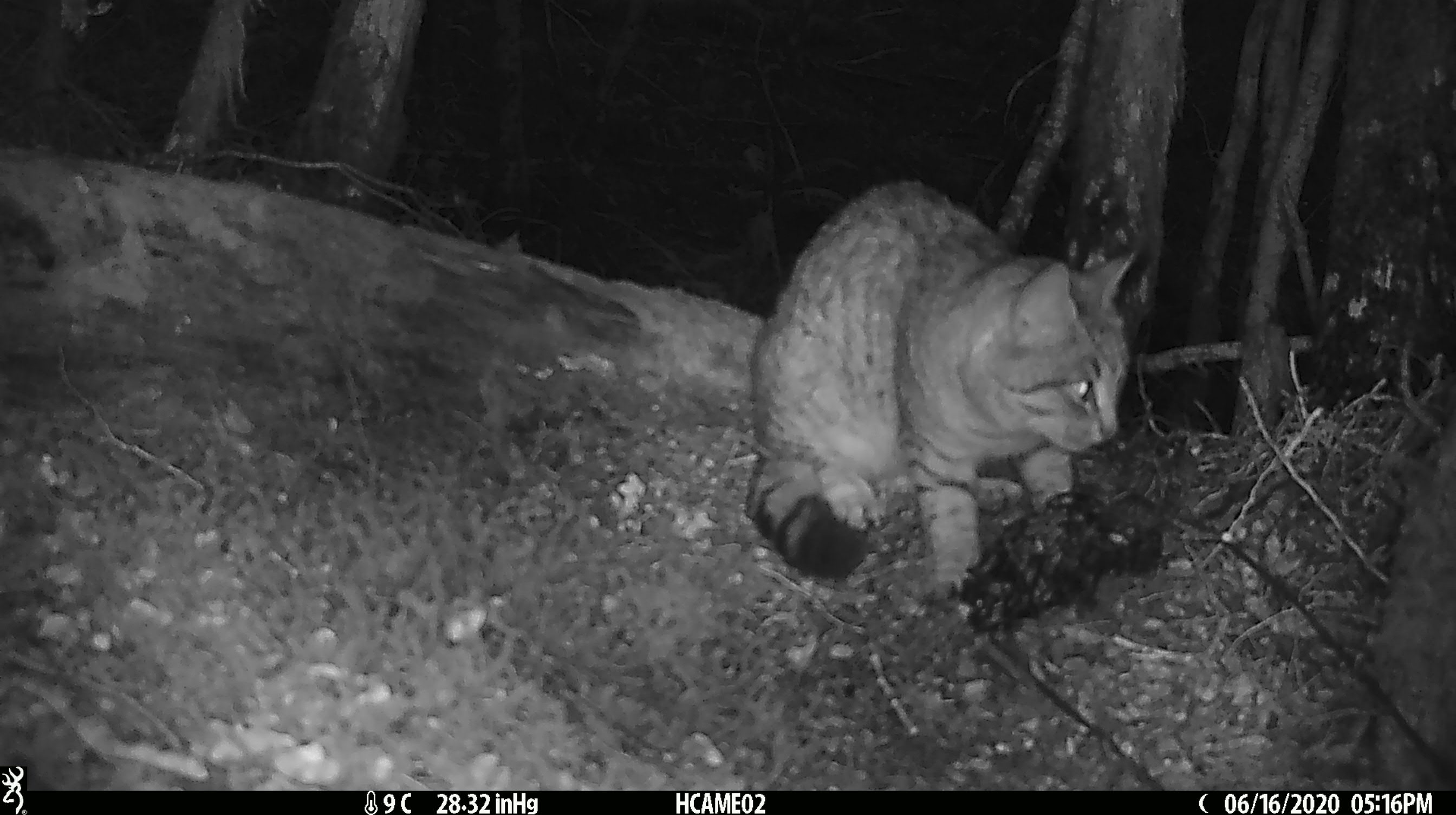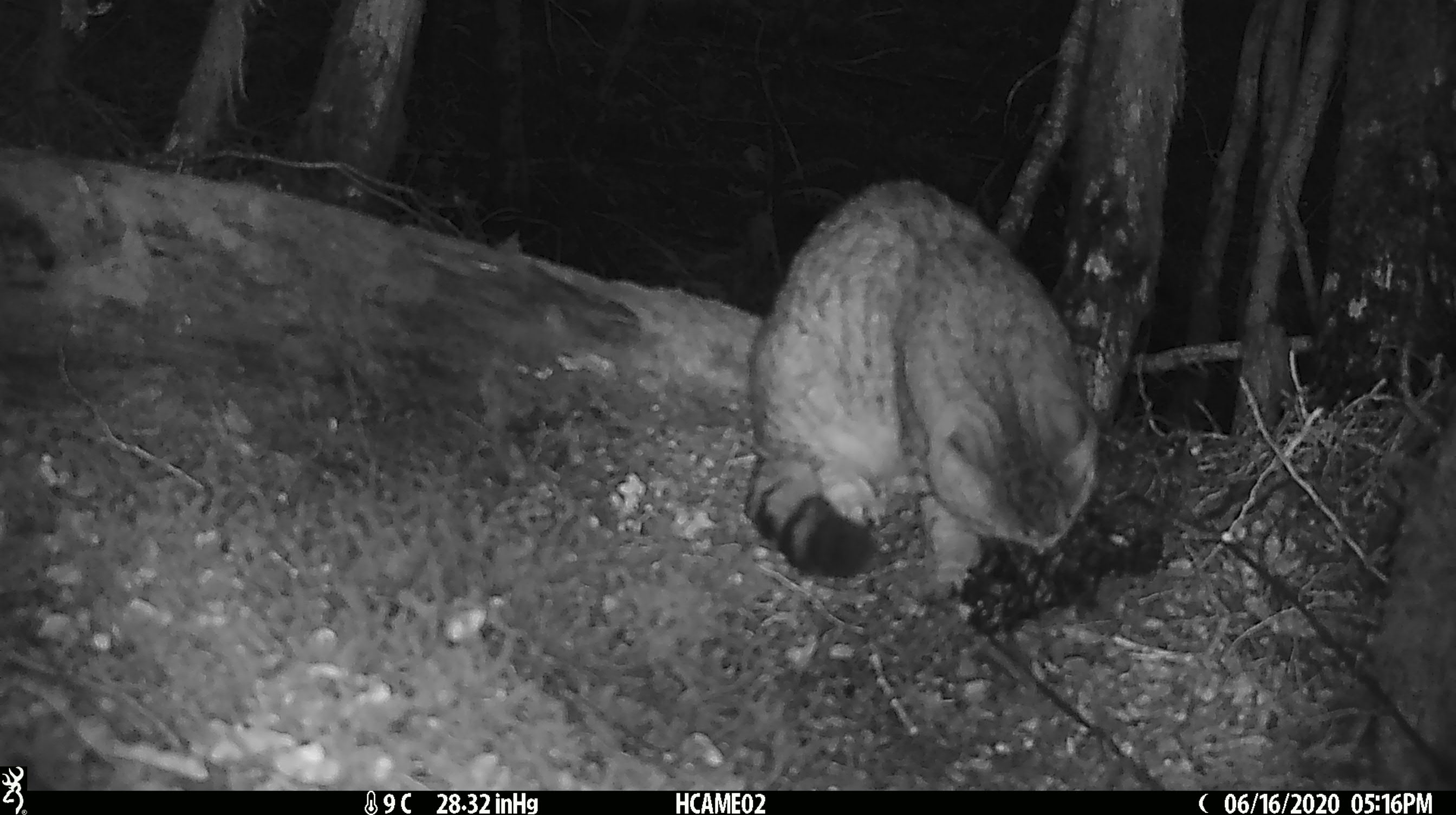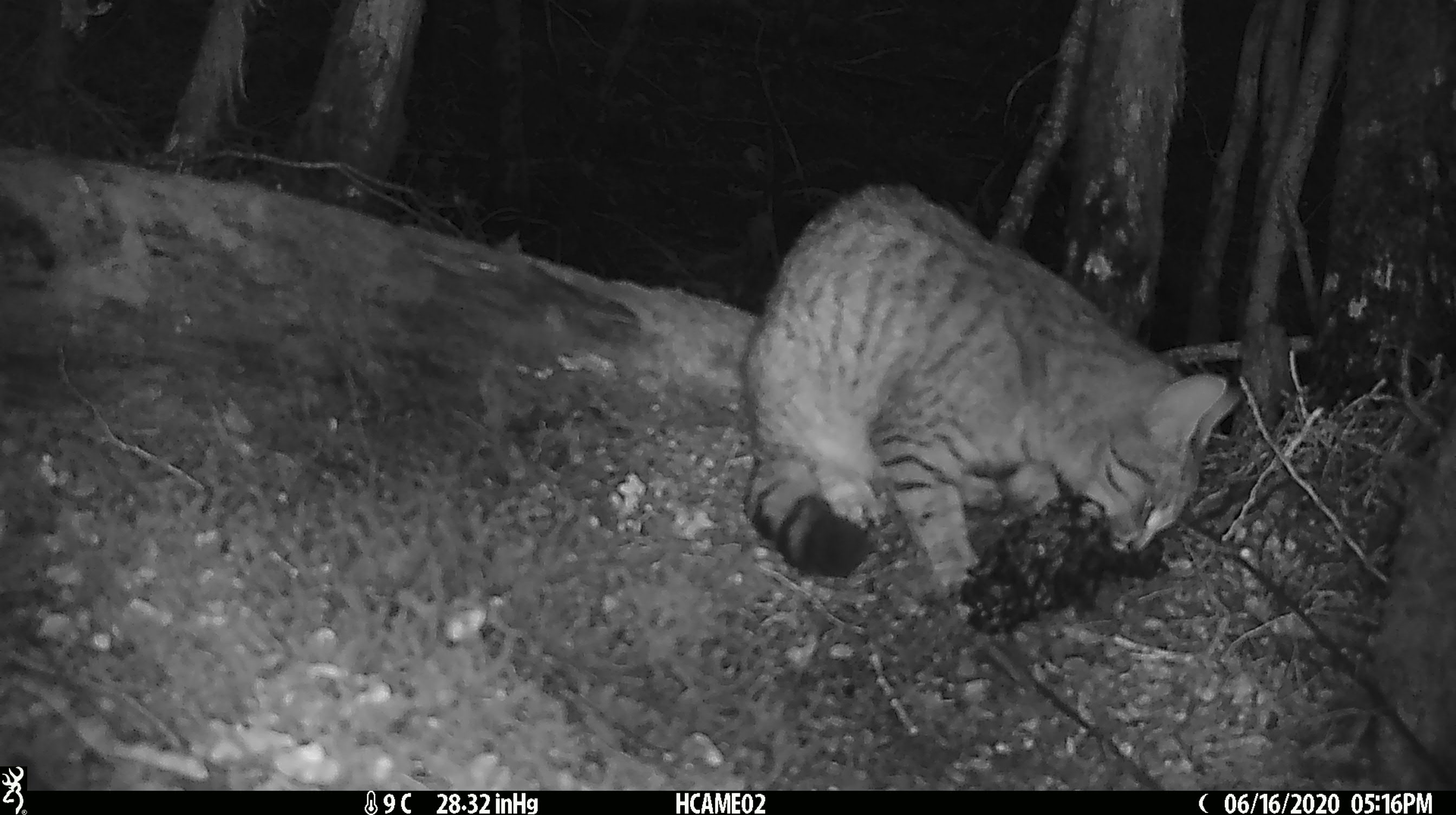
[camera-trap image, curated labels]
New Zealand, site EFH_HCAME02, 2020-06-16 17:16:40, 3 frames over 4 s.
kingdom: Animalia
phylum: Chordata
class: Mammalia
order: Carnivora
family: Felidae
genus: Felis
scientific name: Felis catus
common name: domestic cat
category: cat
Cat (domestic cat) (Felis catus).